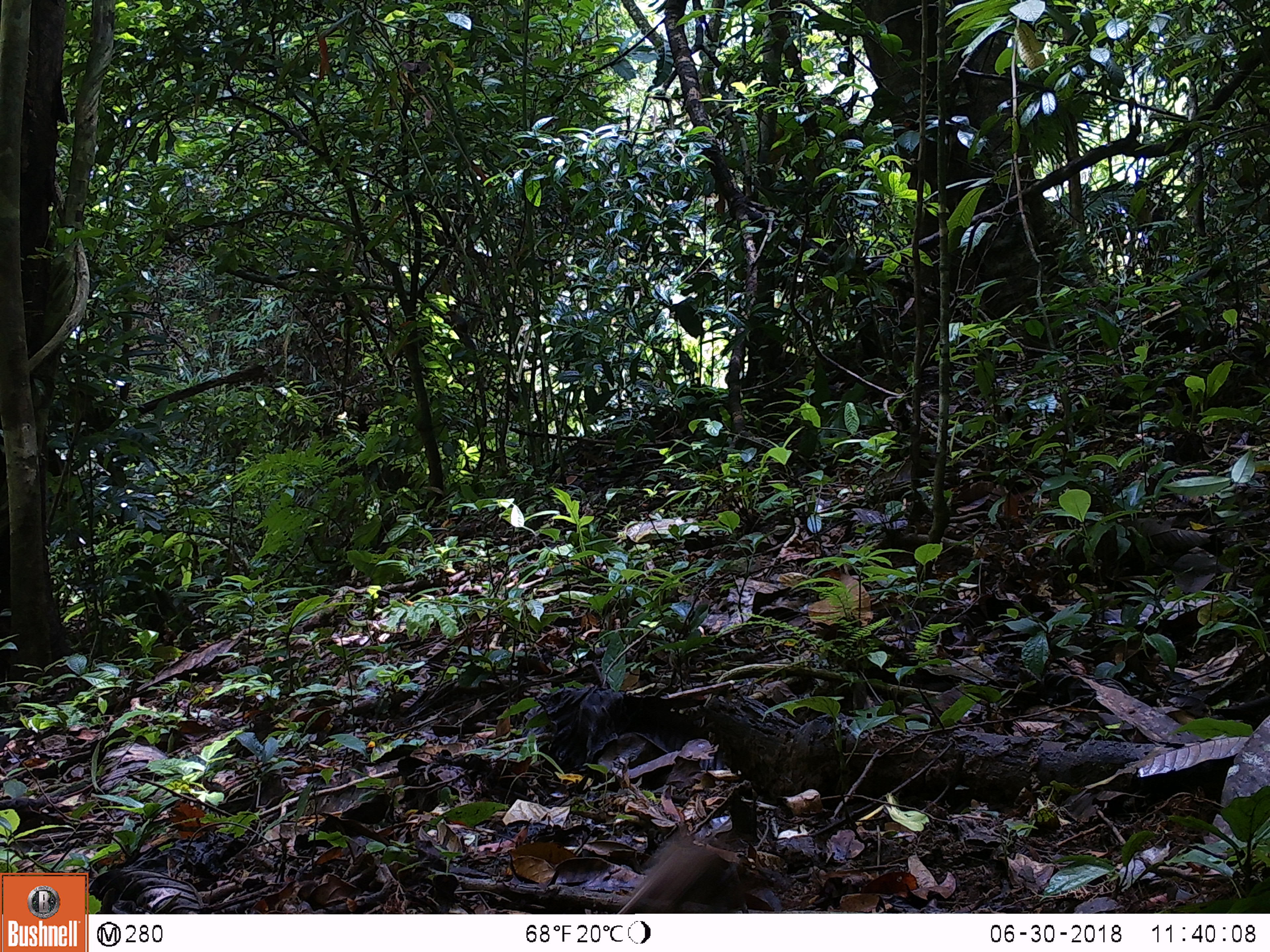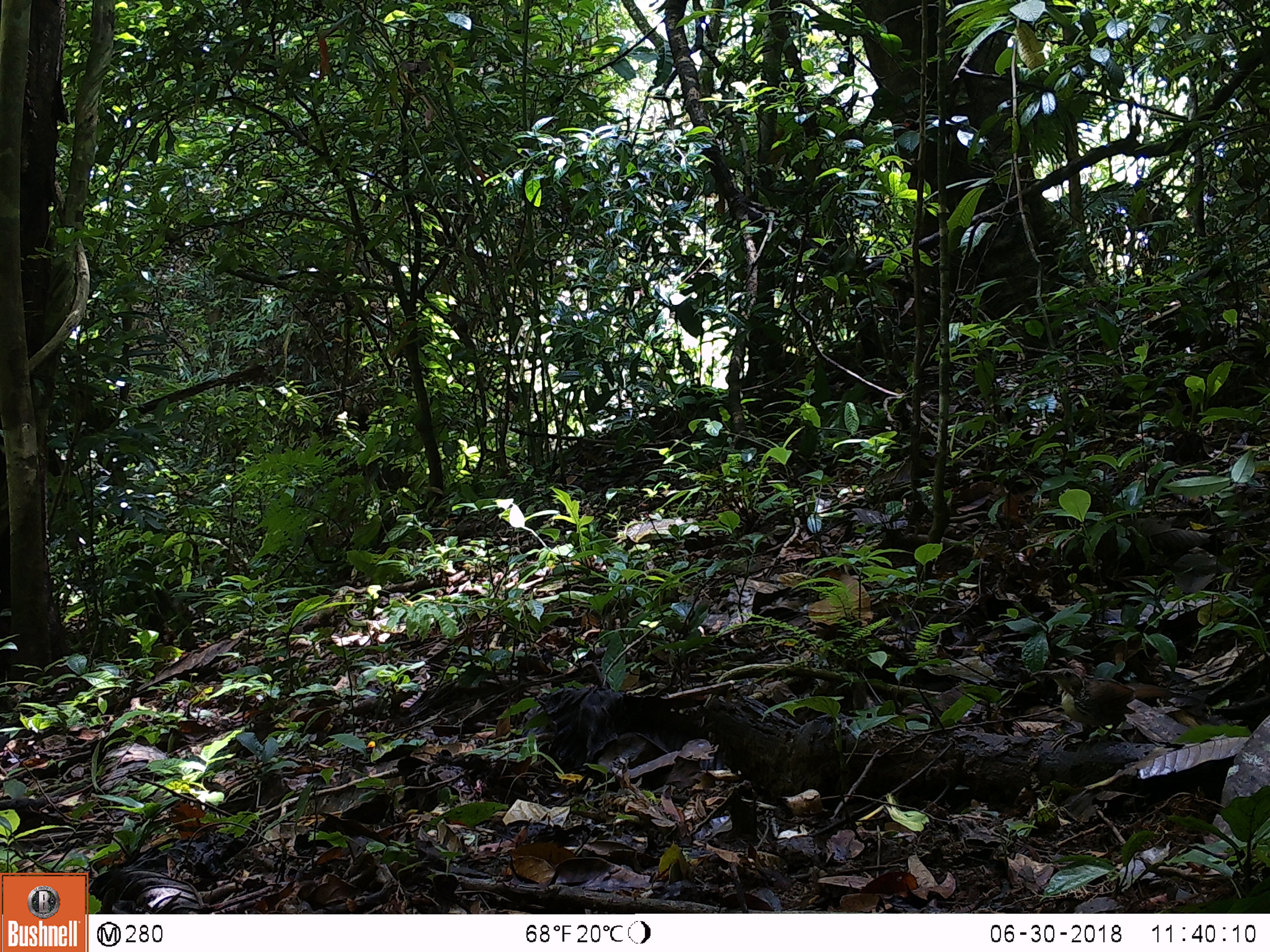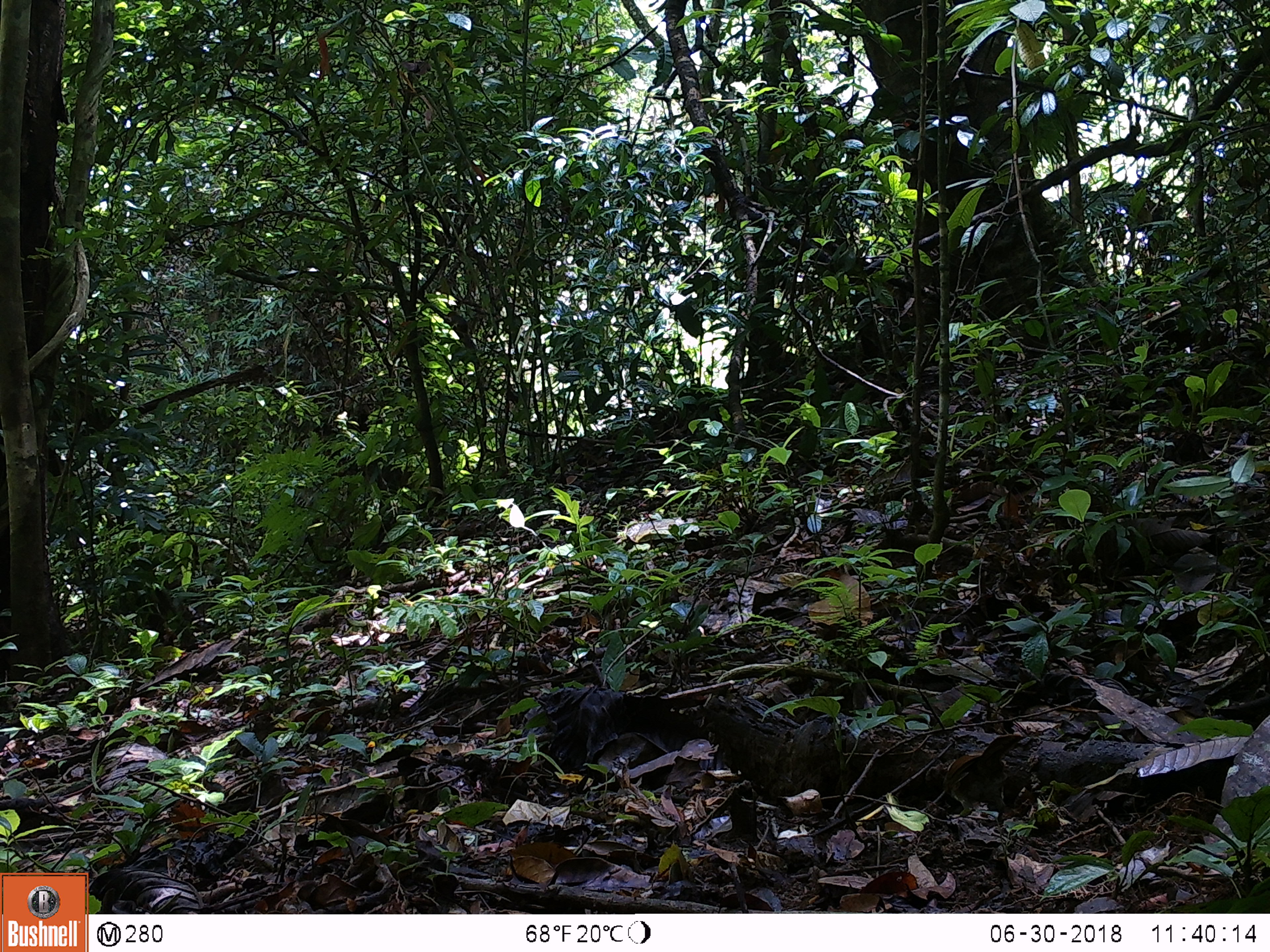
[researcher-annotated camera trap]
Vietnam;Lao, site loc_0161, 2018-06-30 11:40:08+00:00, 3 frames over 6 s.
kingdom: Animalia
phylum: Chordata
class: Aves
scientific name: Aves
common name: bird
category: unidentified bird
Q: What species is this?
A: Unidentified bird (bird) (Aves).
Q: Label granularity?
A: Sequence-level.